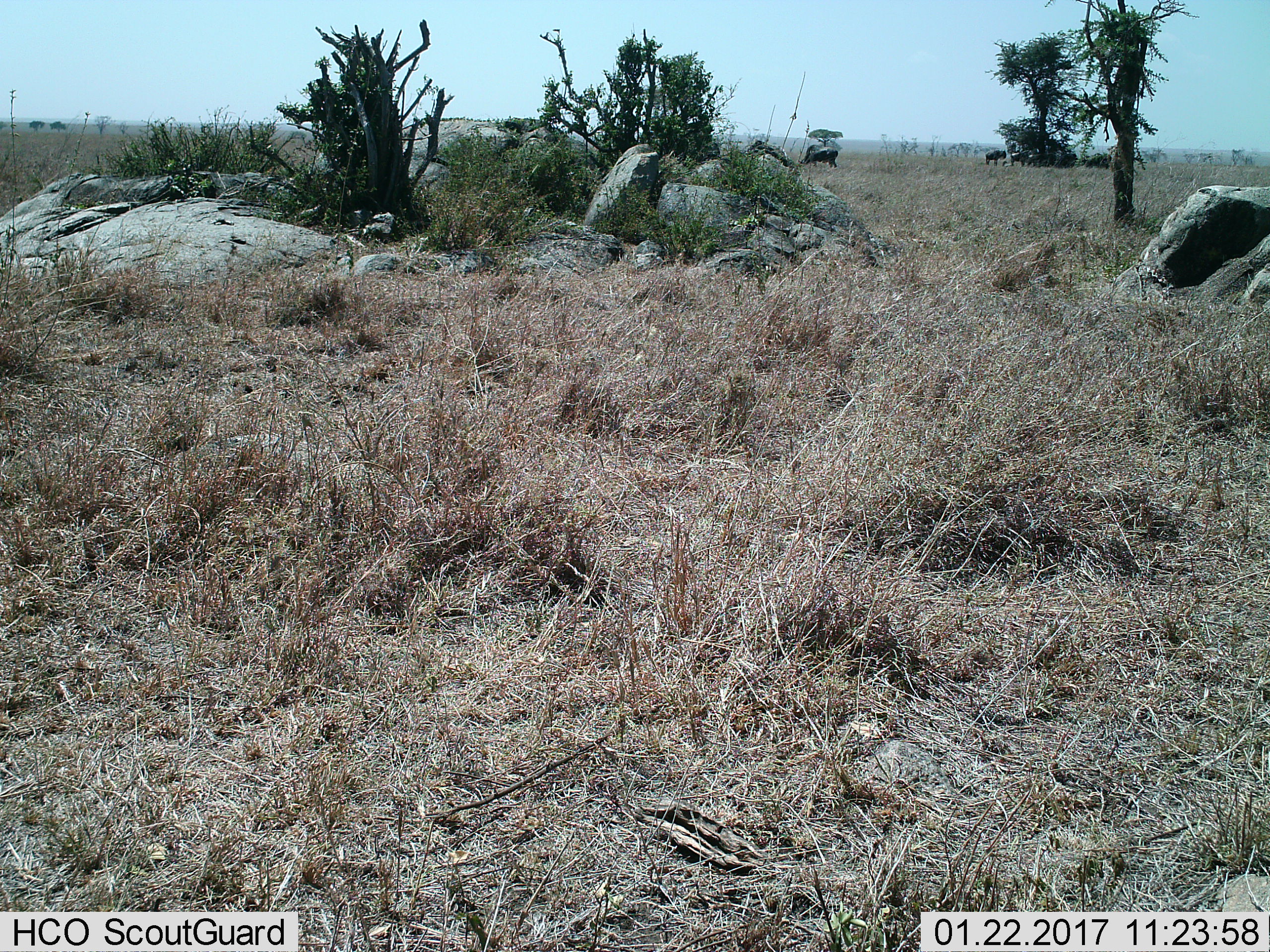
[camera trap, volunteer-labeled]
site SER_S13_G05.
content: unidentified animal